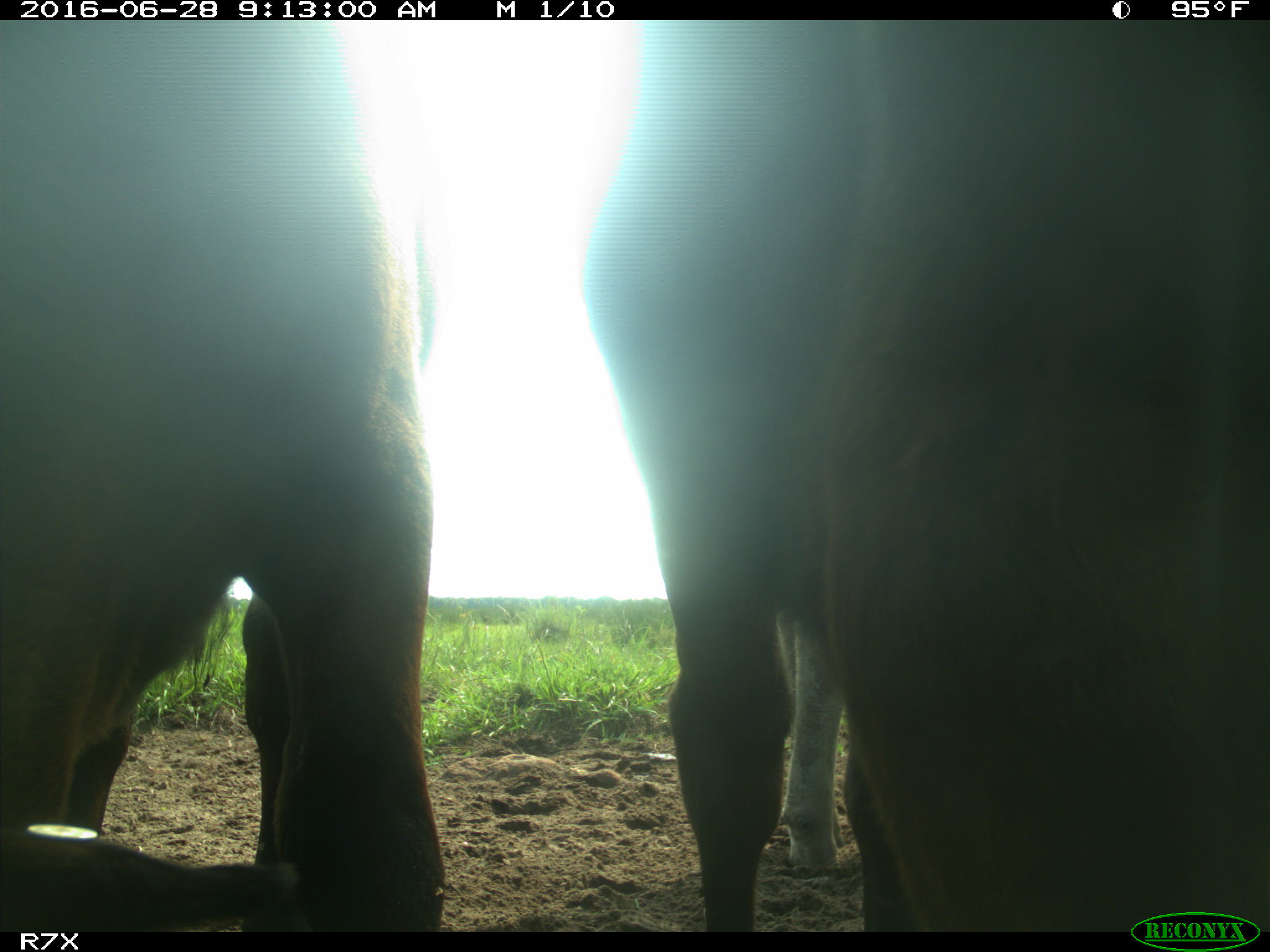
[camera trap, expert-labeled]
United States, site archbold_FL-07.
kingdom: Animalia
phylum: Chordata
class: Mammalia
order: Artiodactyla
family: Bovidae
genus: Bos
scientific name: Bos taurus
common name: domestic cow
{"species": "Bos taurus (domestic cow)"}